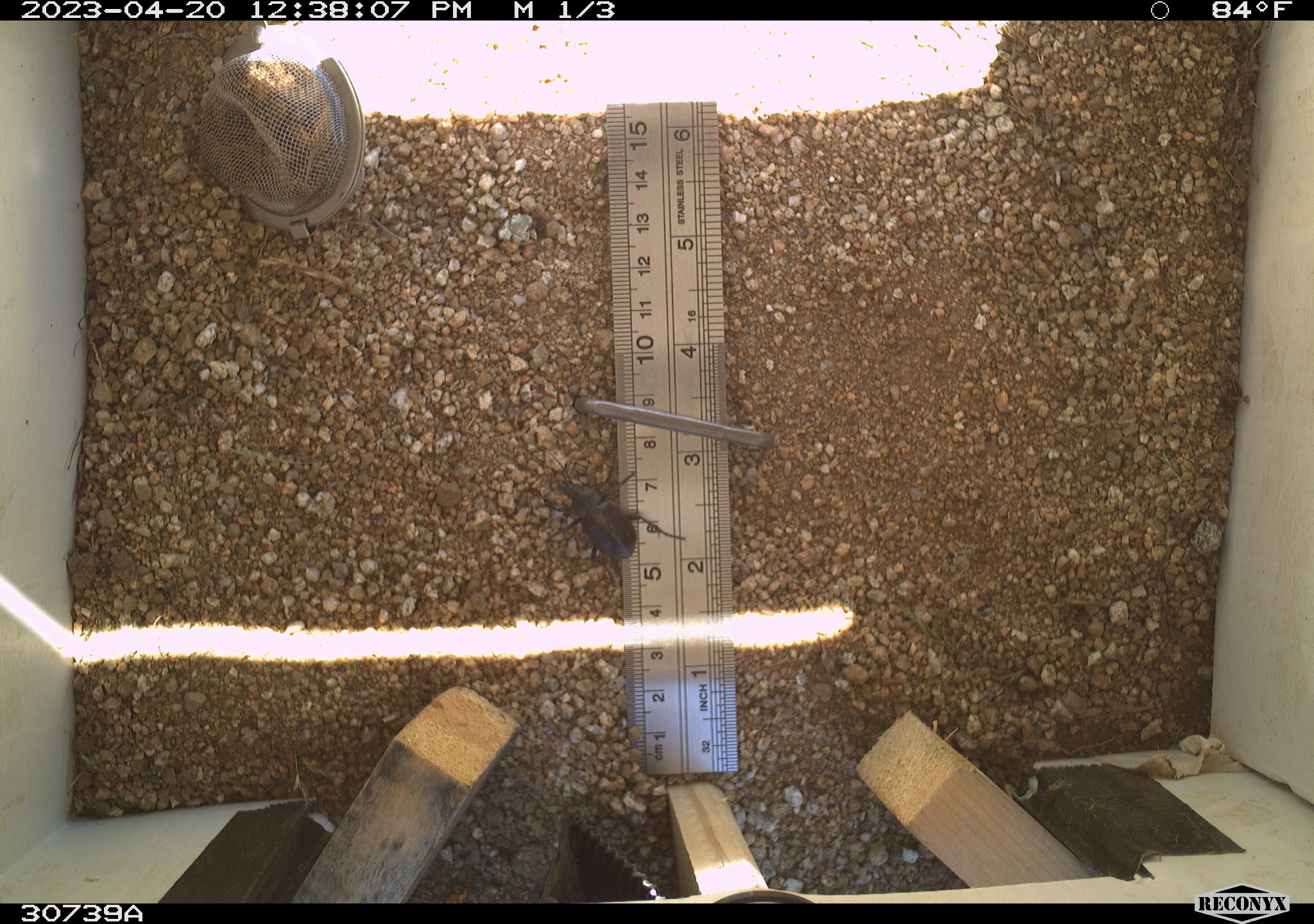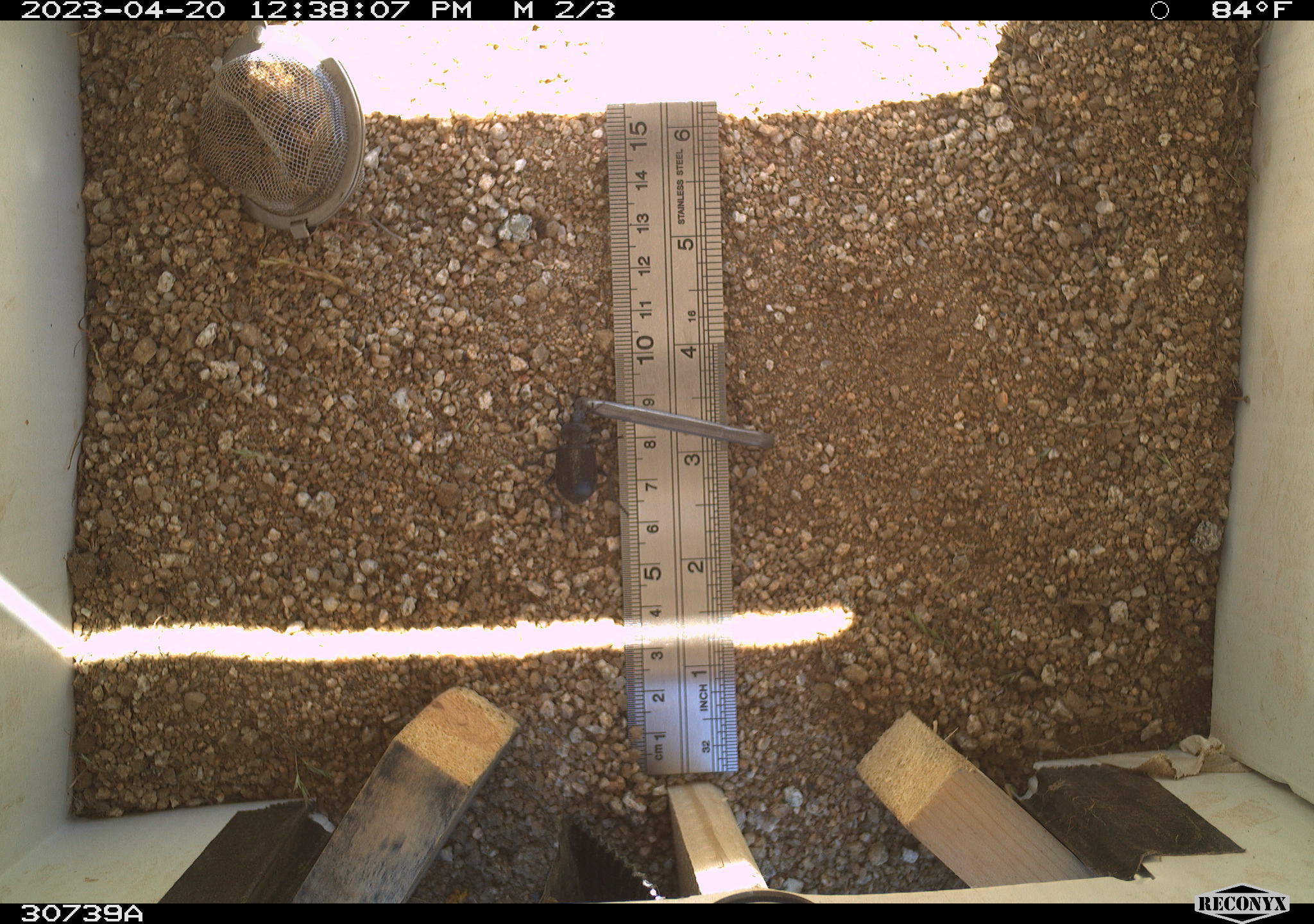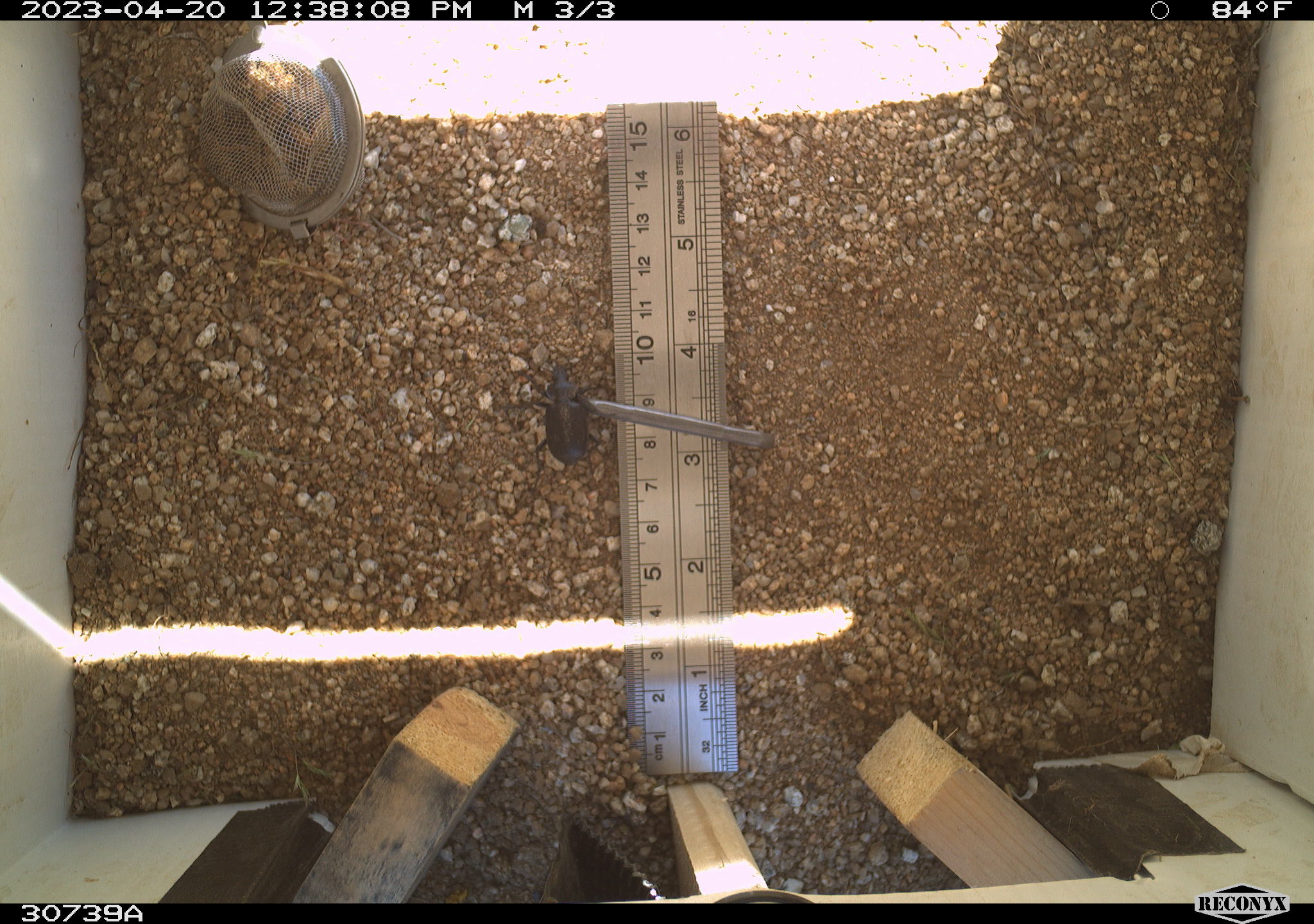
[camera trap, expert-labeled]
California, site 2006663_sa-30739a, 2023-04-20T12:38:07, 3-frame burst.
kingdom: Animalia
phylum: Arthropoda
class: Insecta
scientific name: Insecta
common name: insect